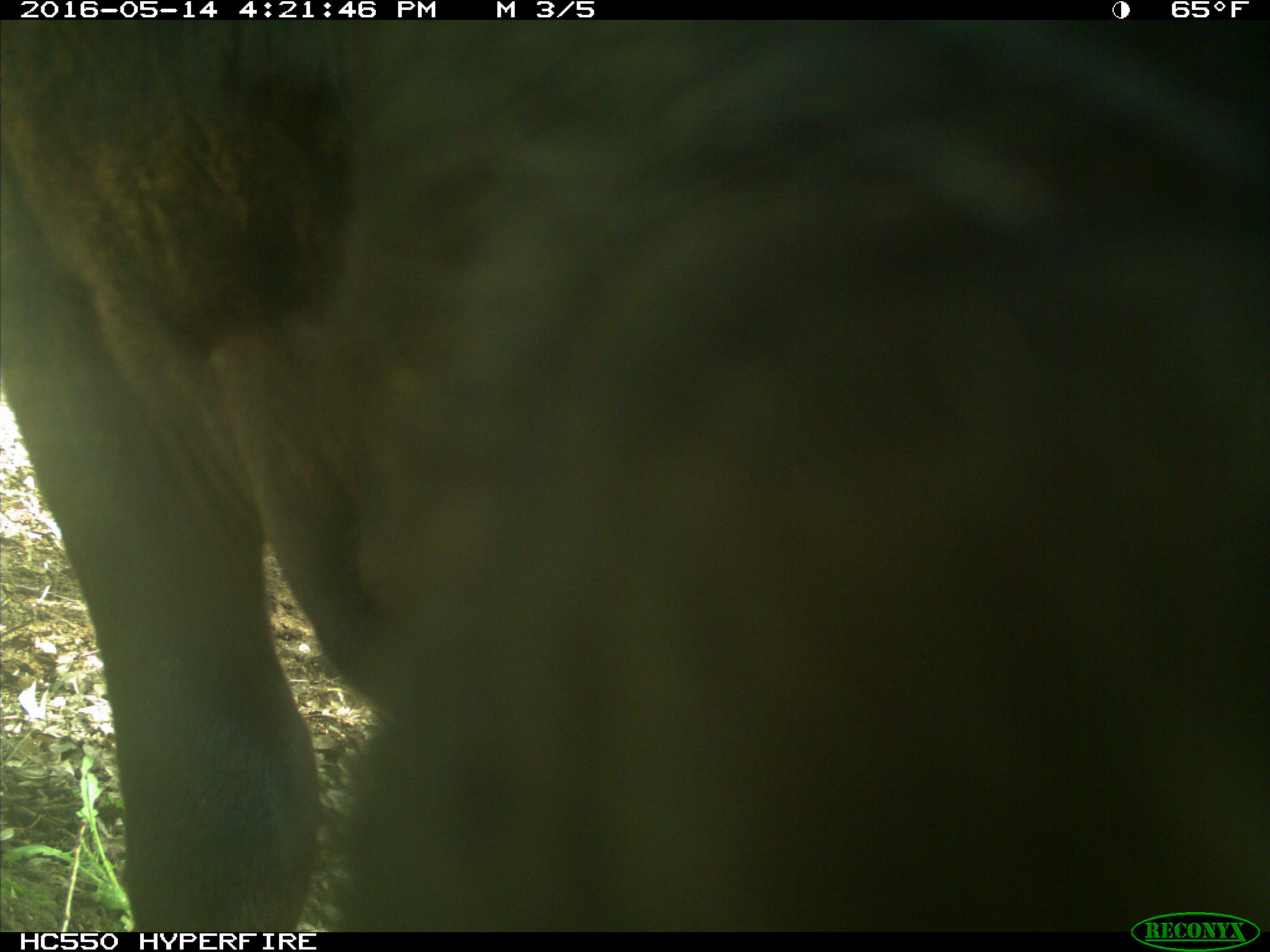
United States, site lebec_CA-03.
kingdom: Animalia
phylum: Chordata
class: Mammalia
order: Artiodactyla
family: Bovidae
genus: Bos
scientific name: Bos taurus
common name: domestic cow